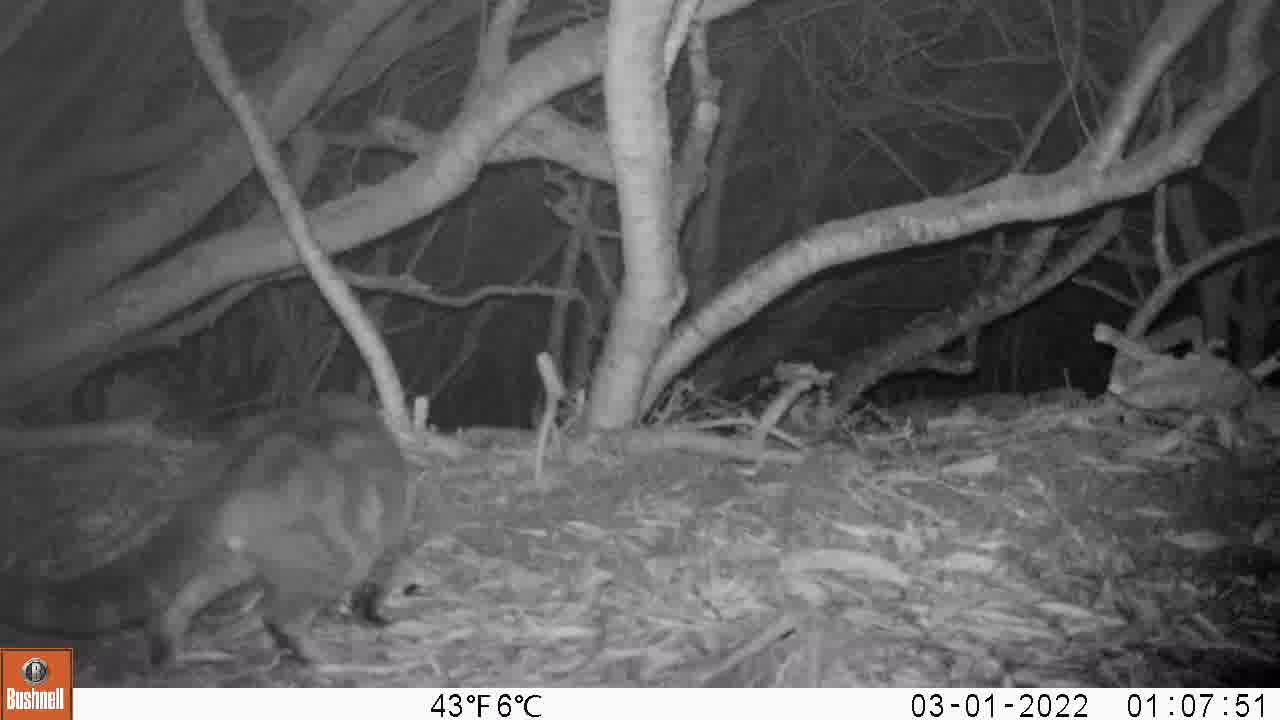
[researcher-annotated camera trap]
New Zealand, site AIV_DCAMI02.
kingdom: Animalia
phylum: Chordata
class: Mammalia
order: Carnivora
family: Felidae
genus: Felis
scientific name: Felis catus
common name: domestic cat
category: cat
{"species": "cat (domestic cat) (Felis catus)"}